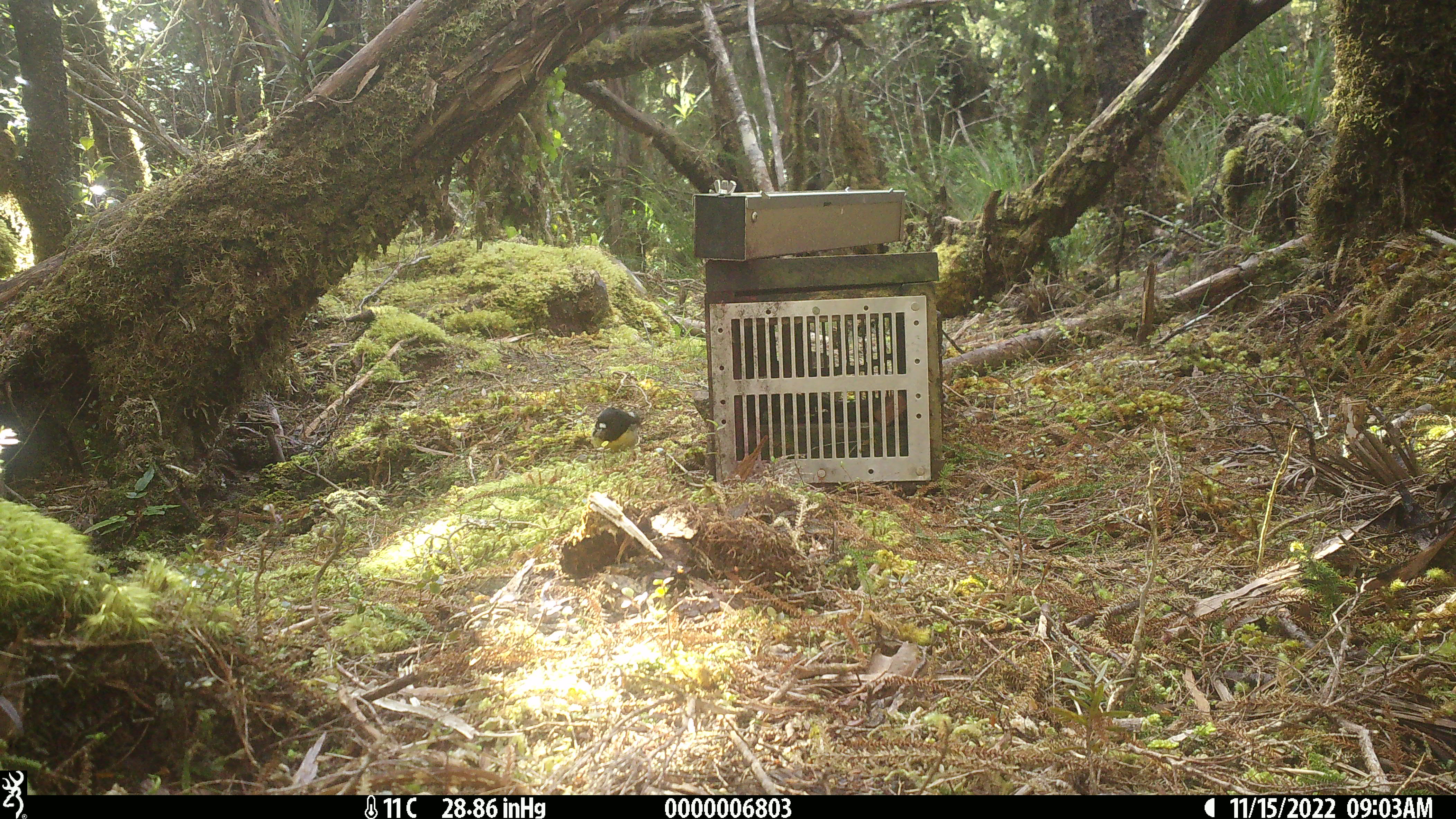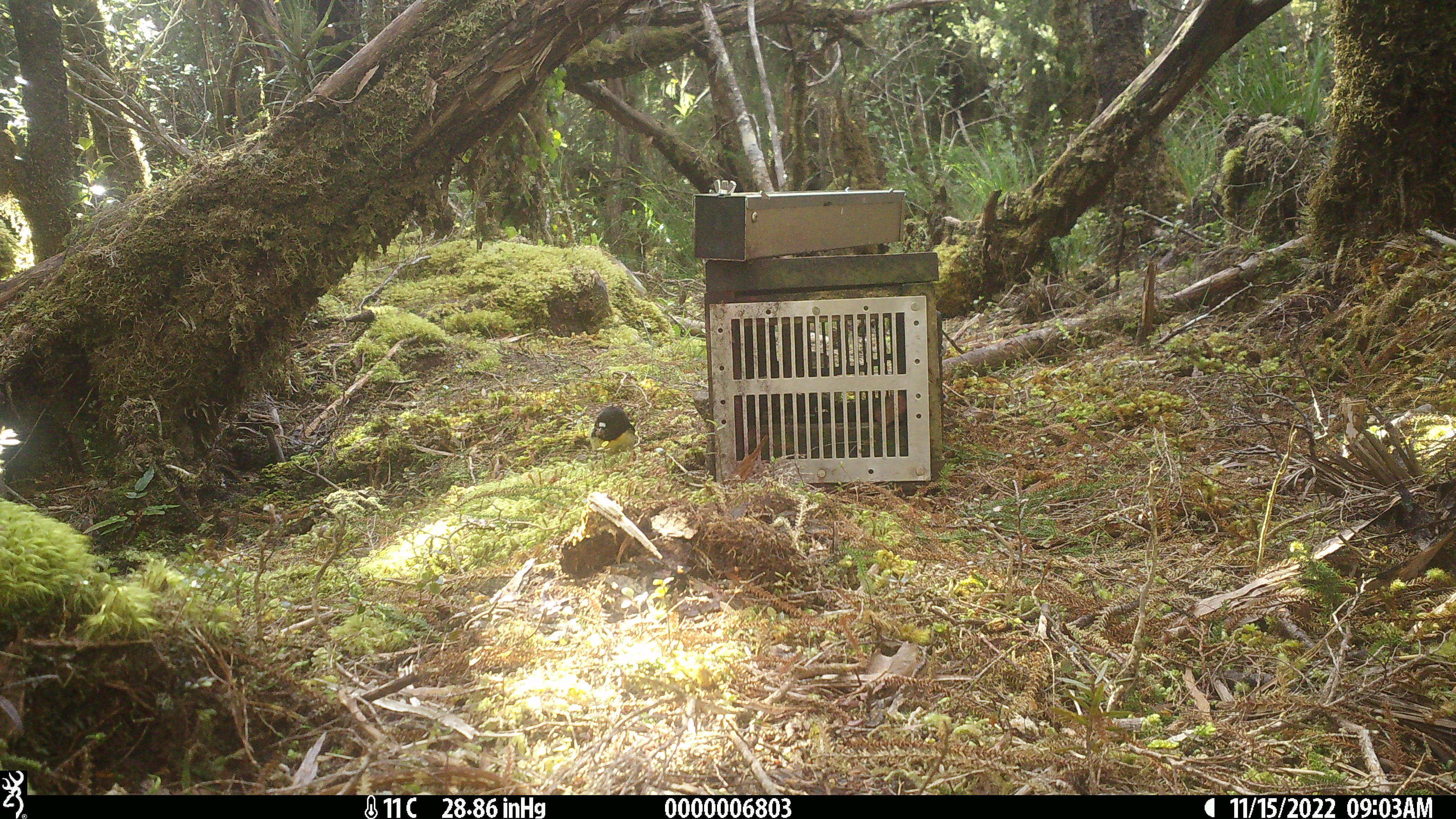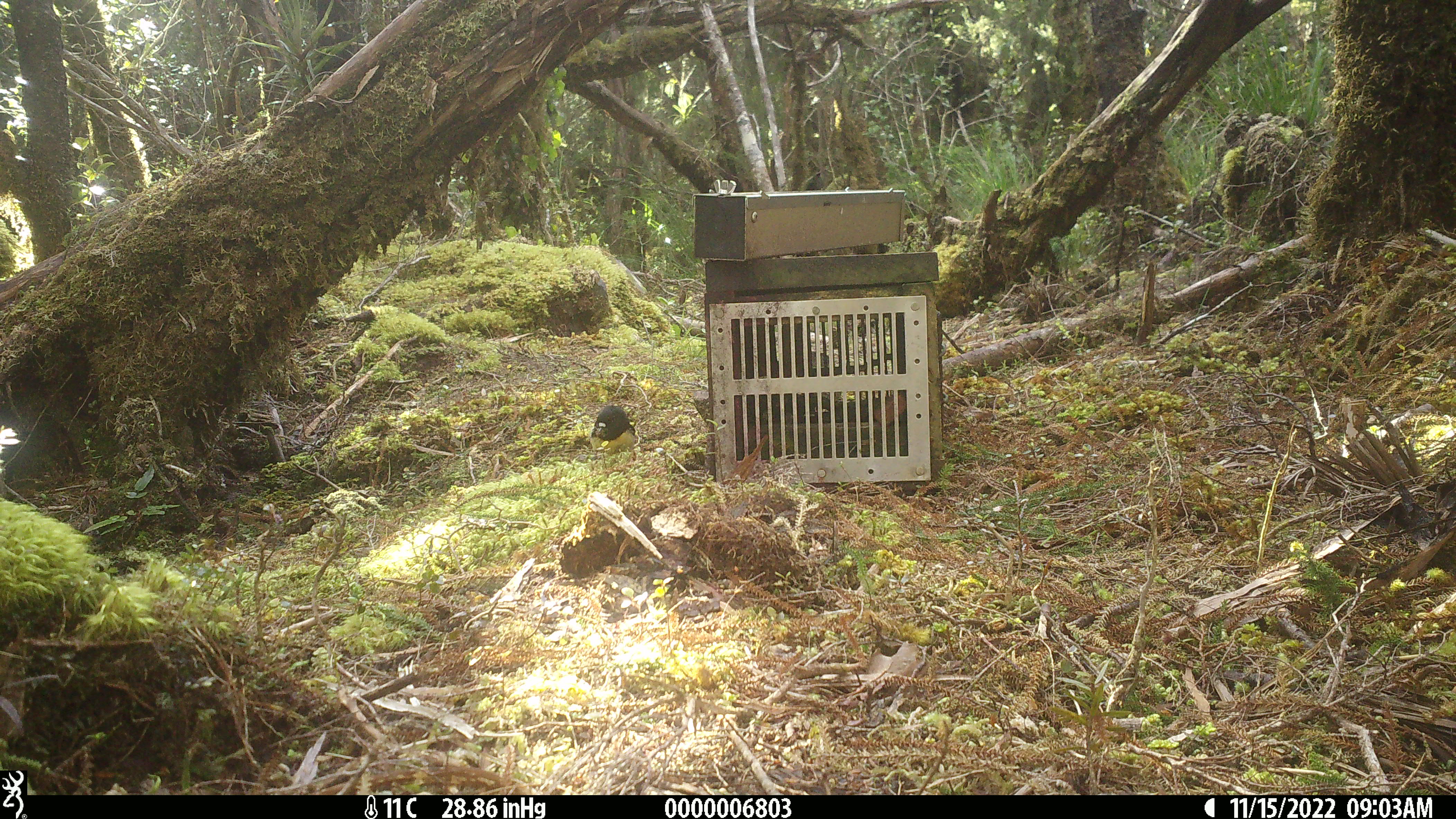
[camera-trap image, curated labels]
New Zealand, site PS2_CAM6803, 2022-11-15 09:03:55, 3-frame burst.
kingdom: Animalia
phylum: Chordata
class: Aves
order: Passeriformes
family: Petroicidae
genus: Petroica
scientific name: Petroica macrocephala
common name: tomtit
Tomtit (Petroica macrocephala).